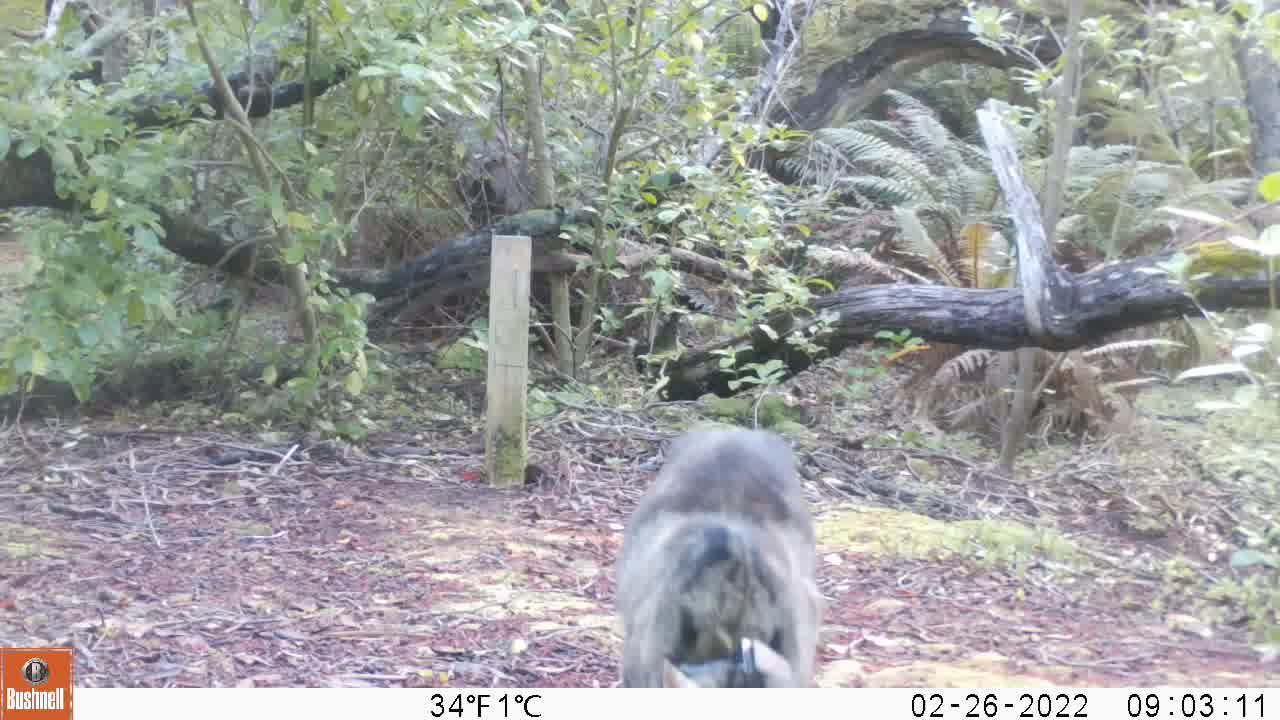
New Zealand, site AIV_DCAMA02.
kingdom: Animalia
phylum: Chordata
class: Mammalia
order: Carnivora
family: Felidae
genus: Felis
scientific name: Felis catus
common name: domestic cat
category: cat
Cat (domestic cat) (Felis catus).